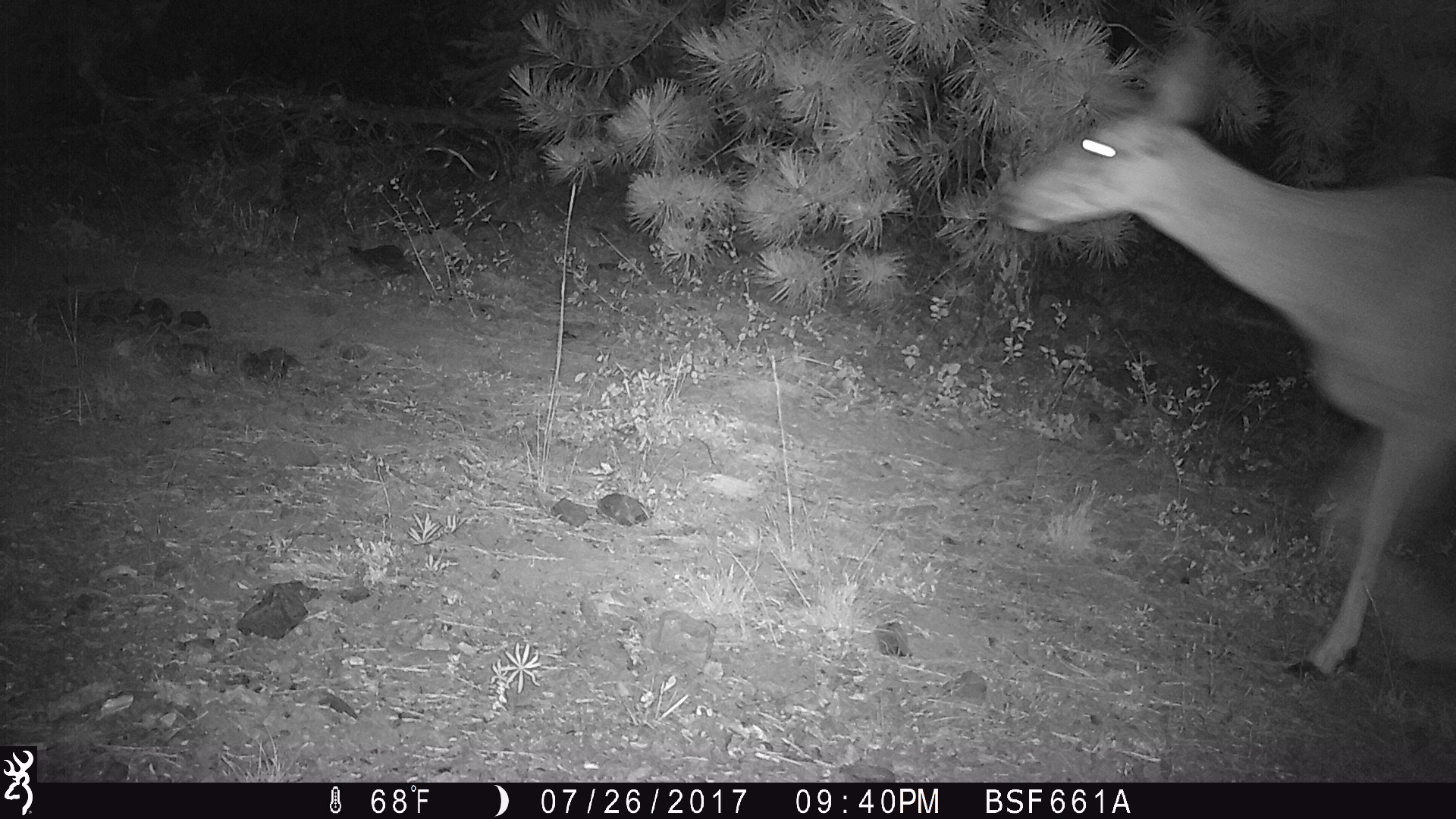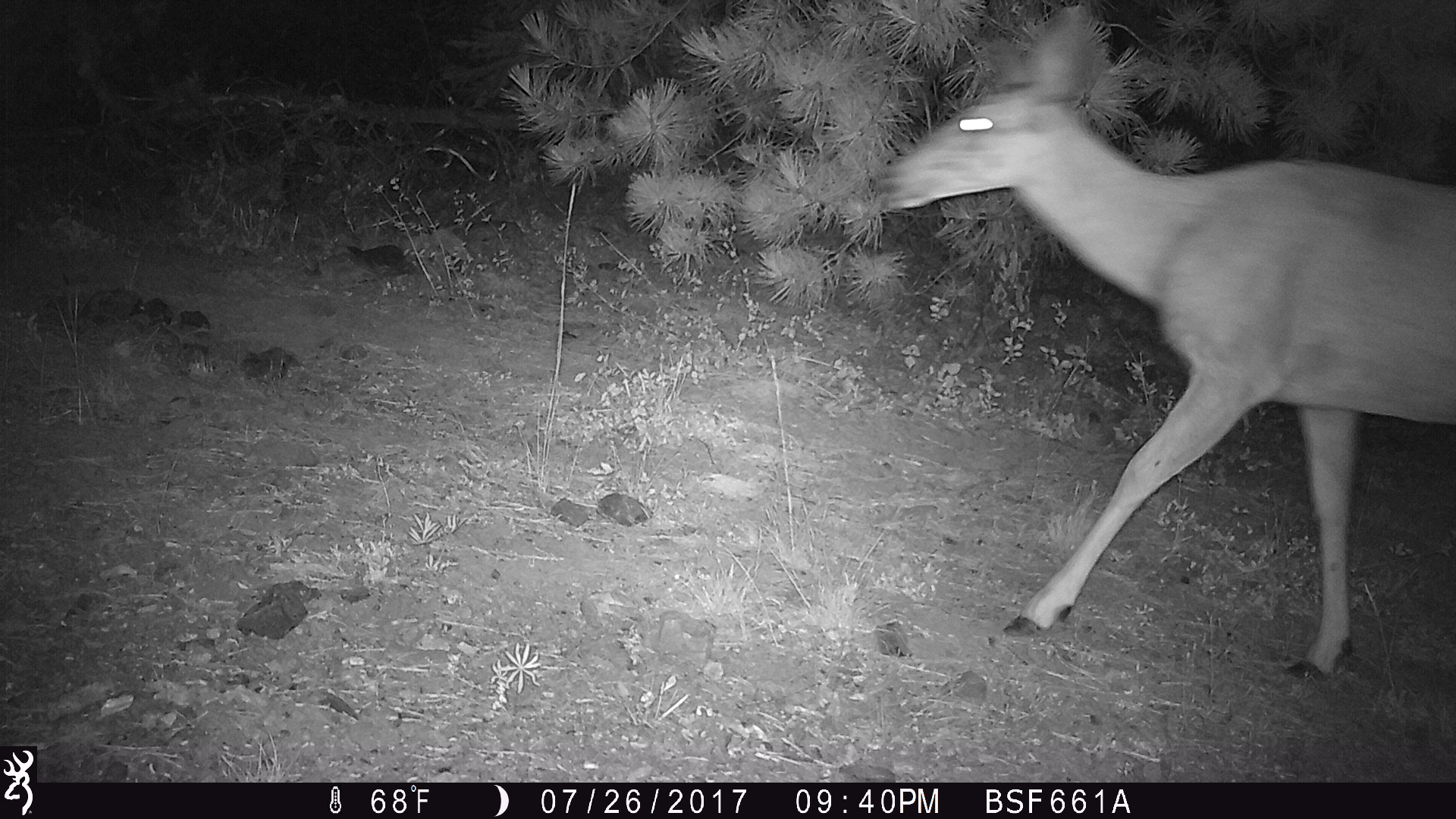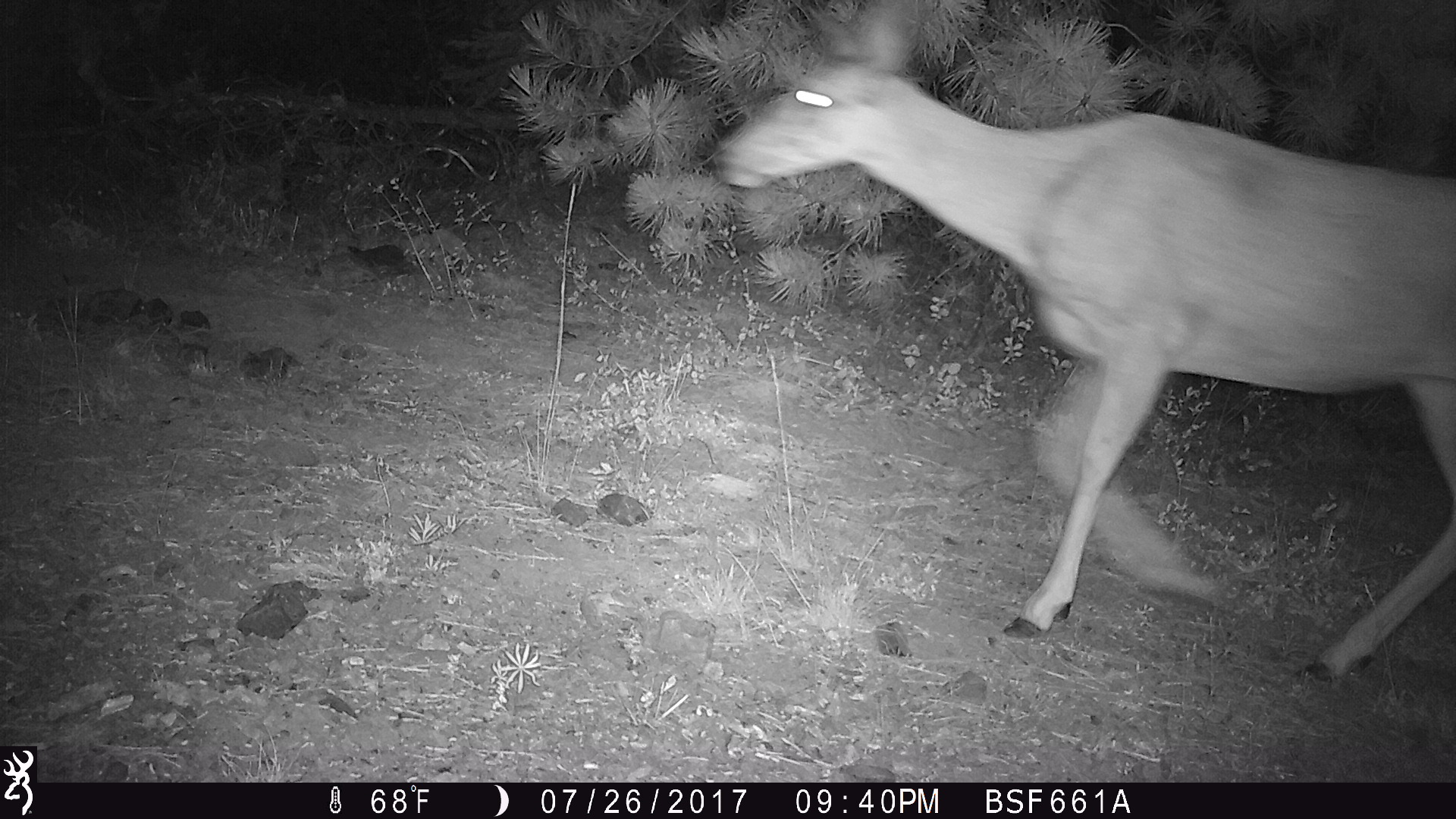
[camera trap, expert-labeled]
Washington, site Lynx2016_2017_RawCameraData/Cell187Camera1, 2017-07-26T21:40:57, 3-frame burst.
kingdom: Animalia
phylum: Chordata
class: Mammalia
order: Artiodactyla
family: Cervidae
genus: Odocoileus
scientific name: Odocoileus hemionus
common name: mule deer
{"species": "Odocoileus hemionus (mule deer)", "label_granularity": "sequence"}